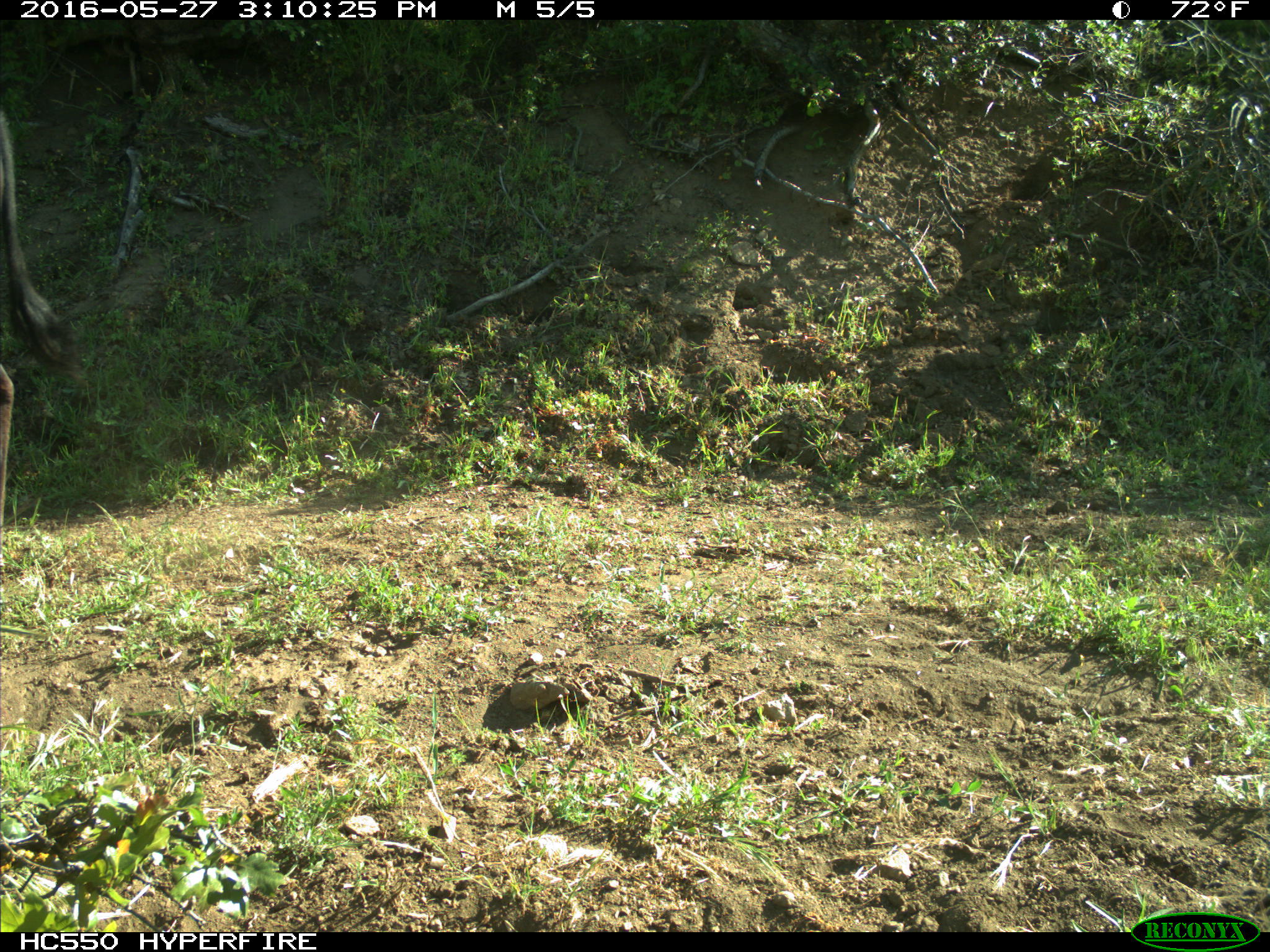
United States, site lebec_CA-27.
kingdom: Animalia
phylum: Chordata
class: Mammalia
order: Artiodactyla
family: Bovidae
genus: Bos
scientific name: Bos taurus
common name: domestic cow